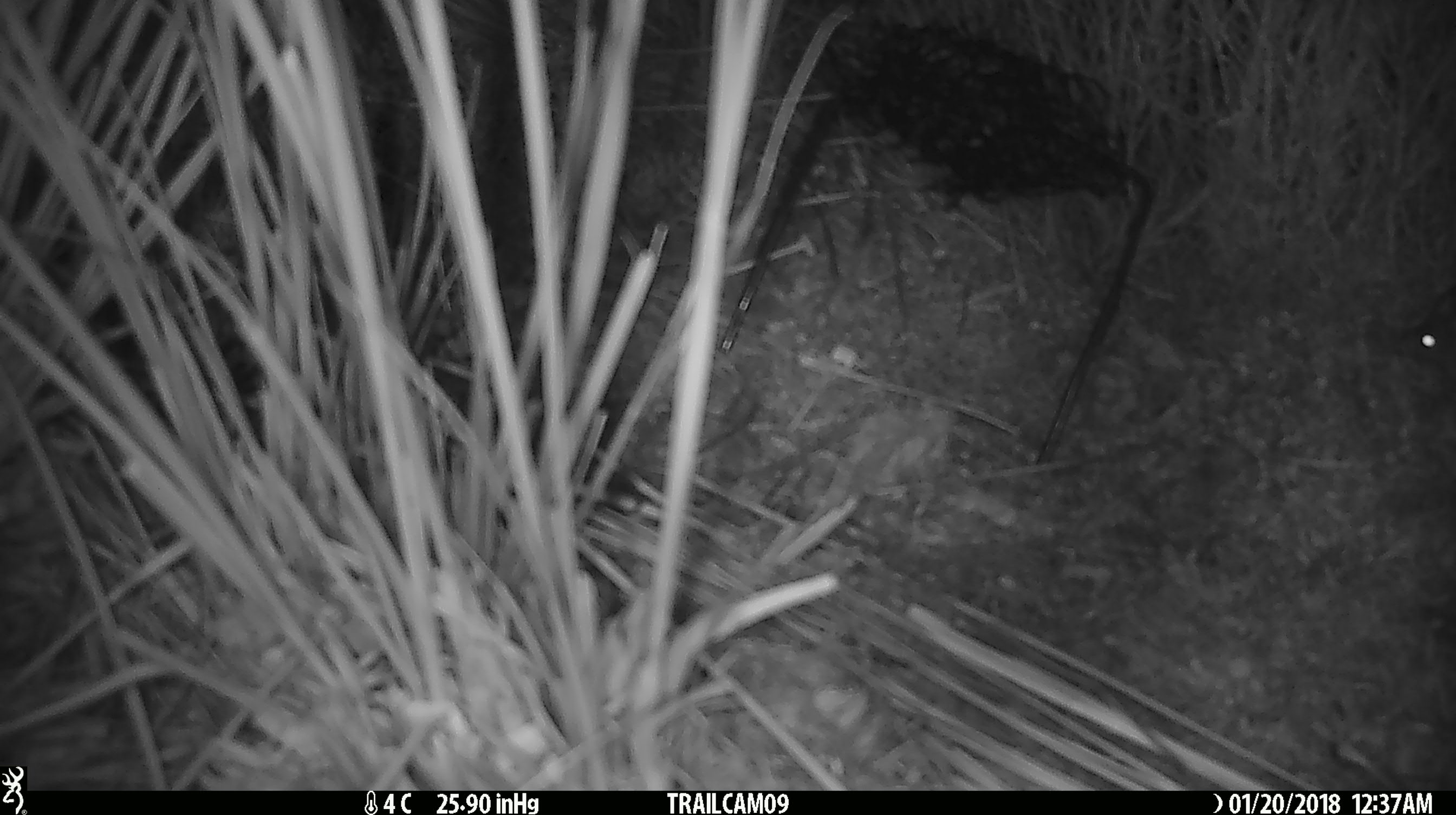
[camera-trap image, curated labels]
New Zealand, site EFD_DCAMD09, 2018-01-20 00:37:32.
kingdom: Animalia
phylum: Chordata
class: Mammalia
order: Rodentia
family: Muridae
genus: Mus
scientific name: Mus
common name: mouse